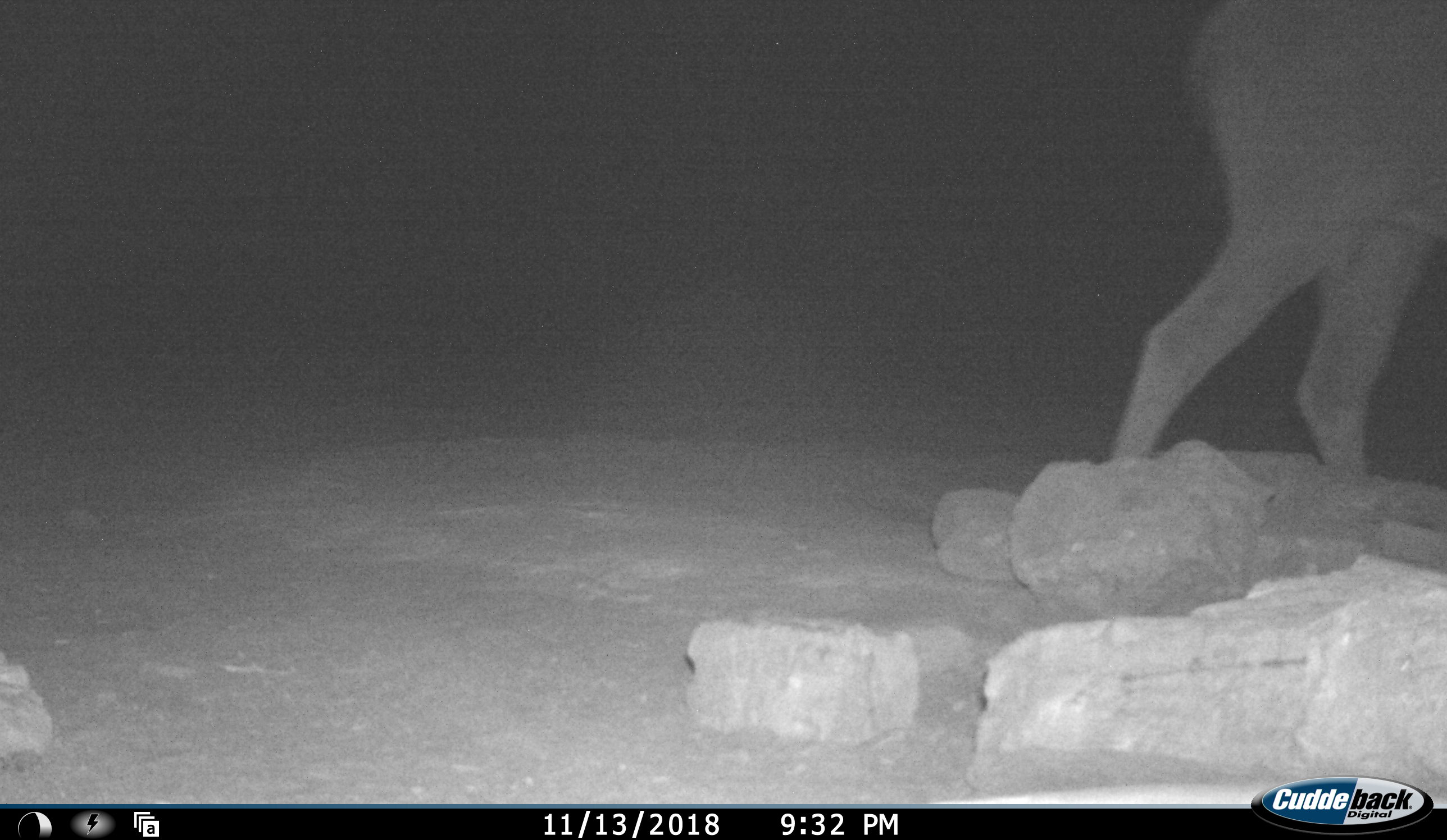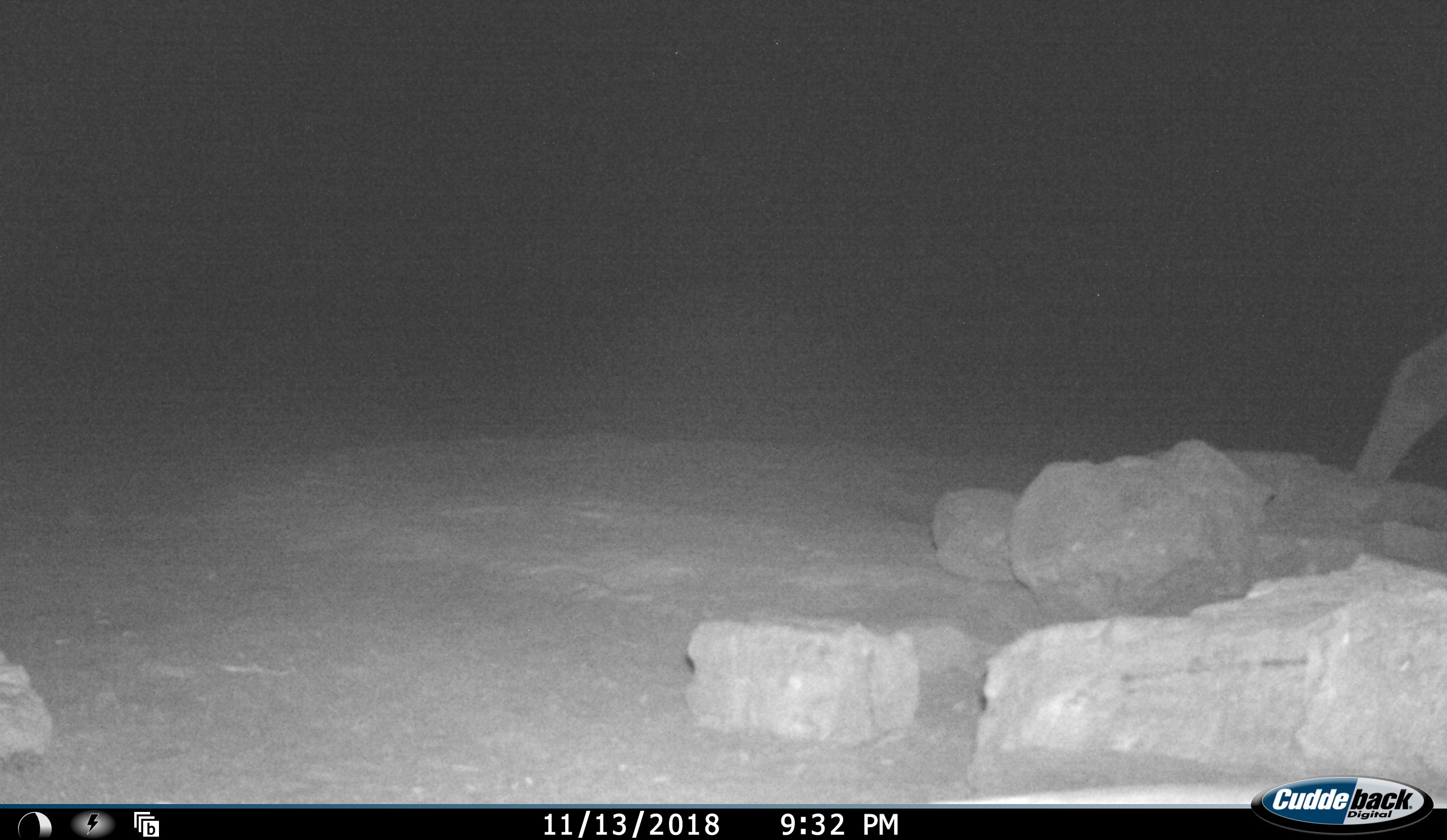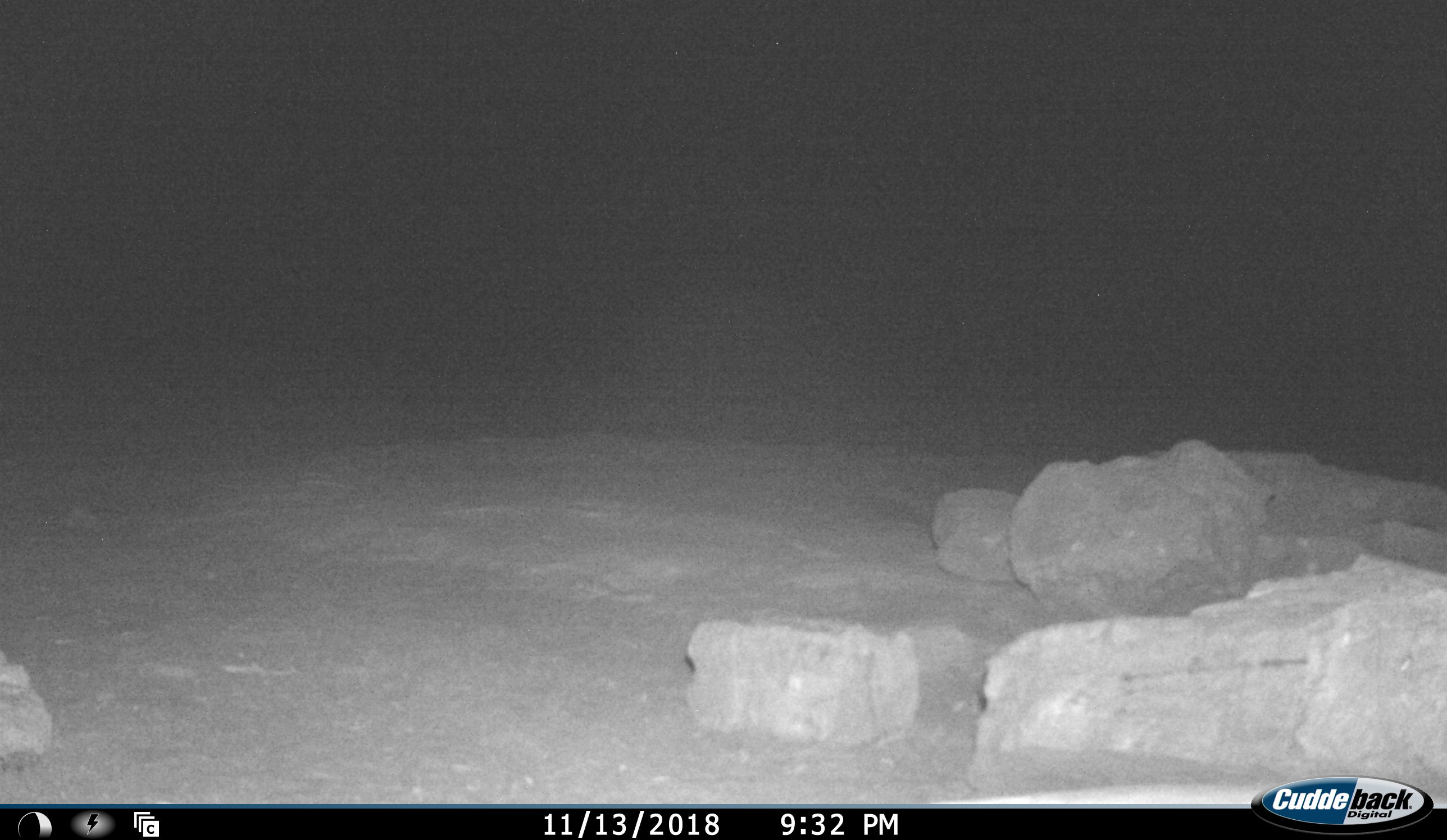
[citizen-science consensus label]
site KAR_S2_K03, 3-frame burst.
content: unidentified animal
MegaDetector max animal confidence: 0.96